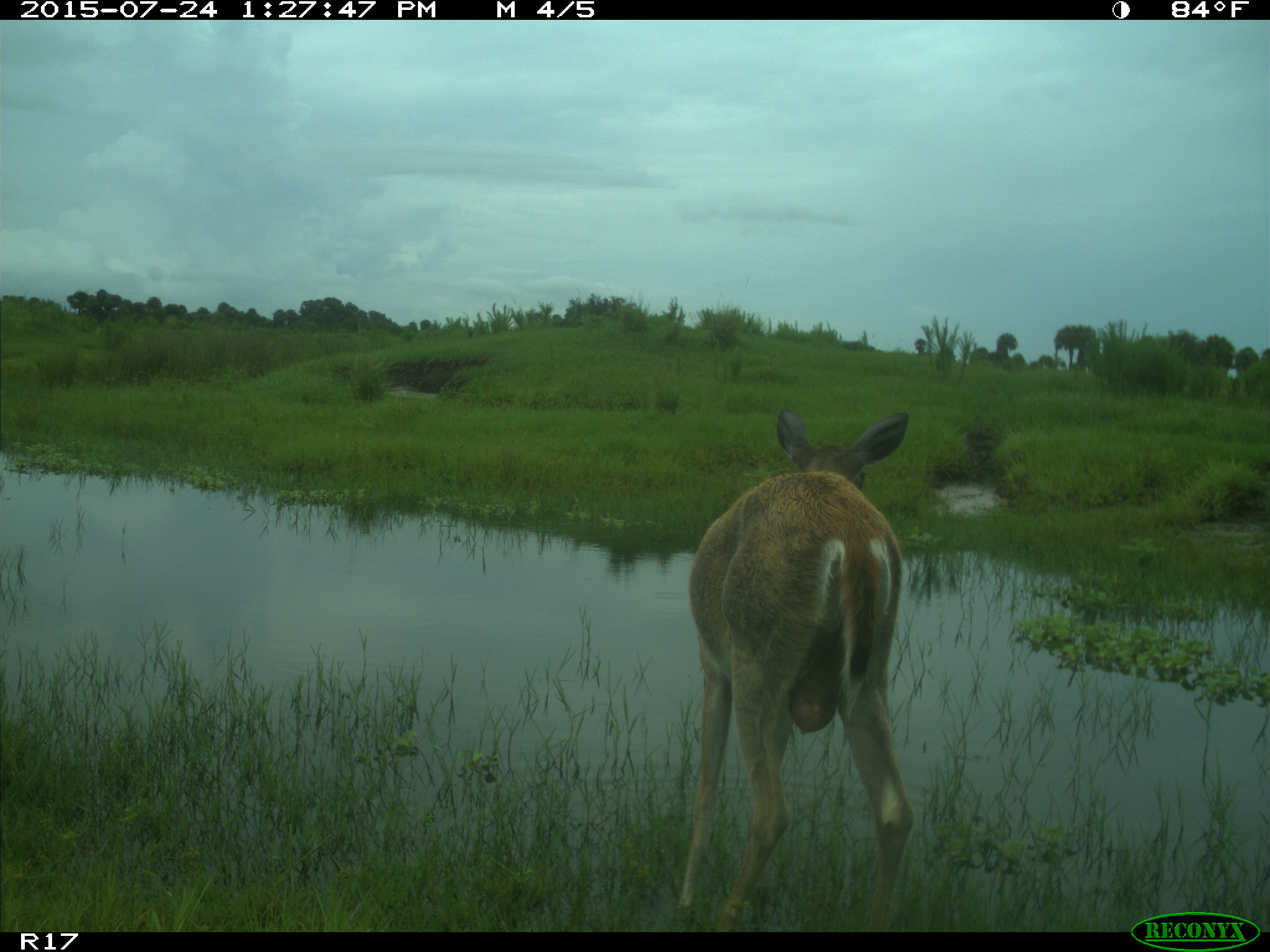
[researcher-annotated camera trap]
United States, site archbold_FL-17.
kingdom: Animalia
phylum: Chordata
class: Mammalia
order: Artiodactyla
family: Cervidae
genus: Odocoileus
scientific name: Odocoileus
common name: deer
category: unidentified deer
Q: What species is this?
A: Unidentified deer (deer) (Odocoileus).